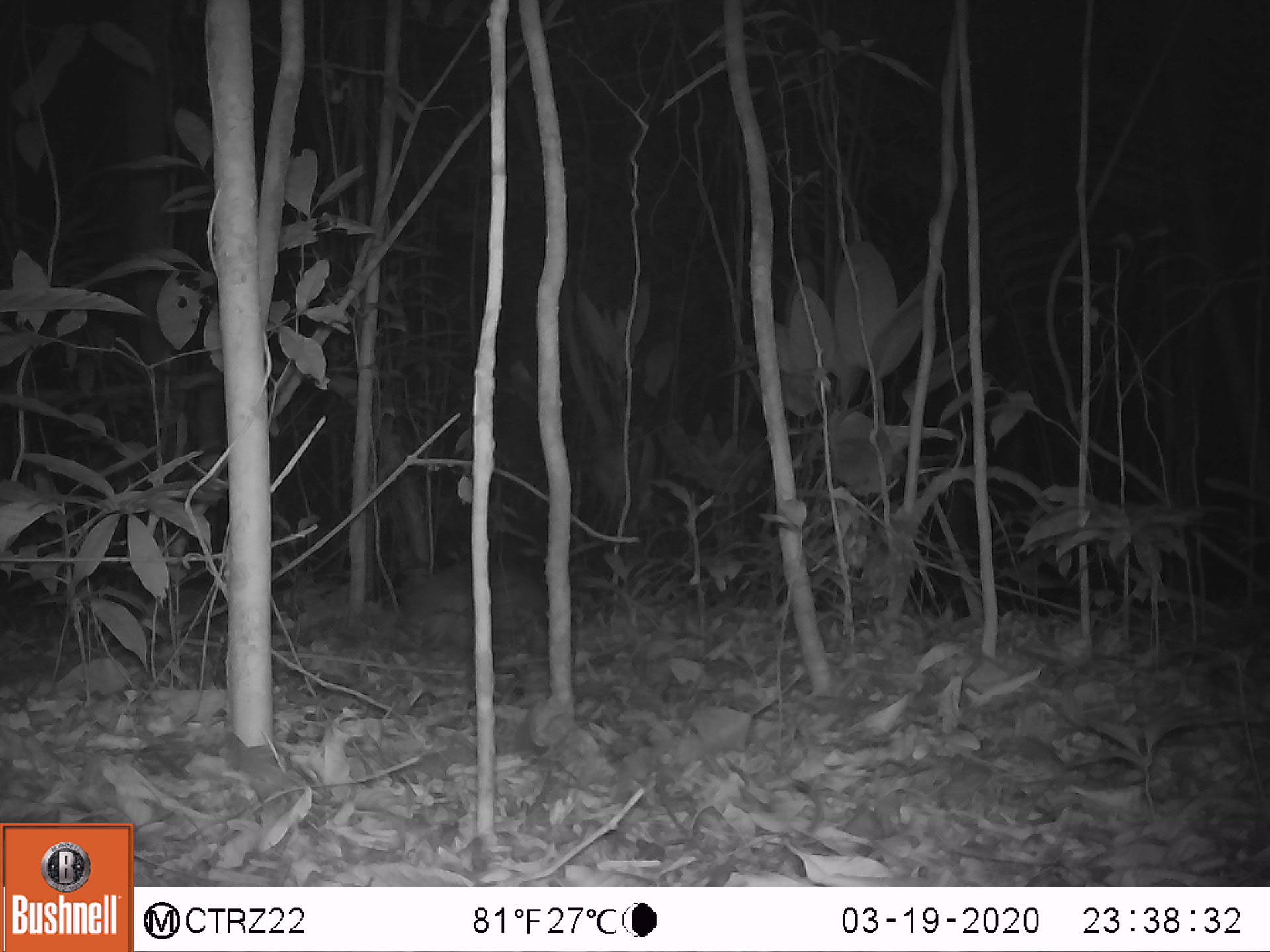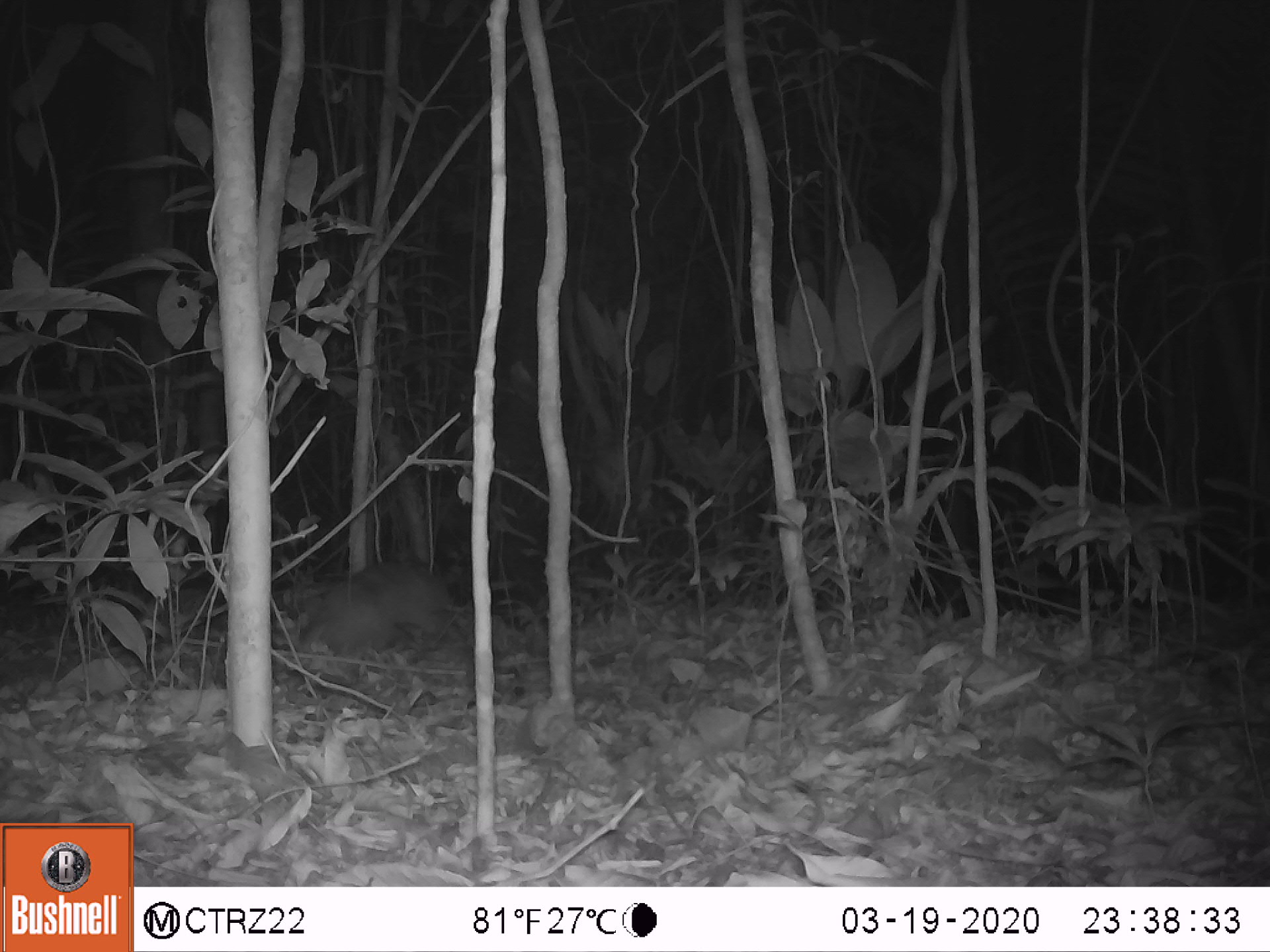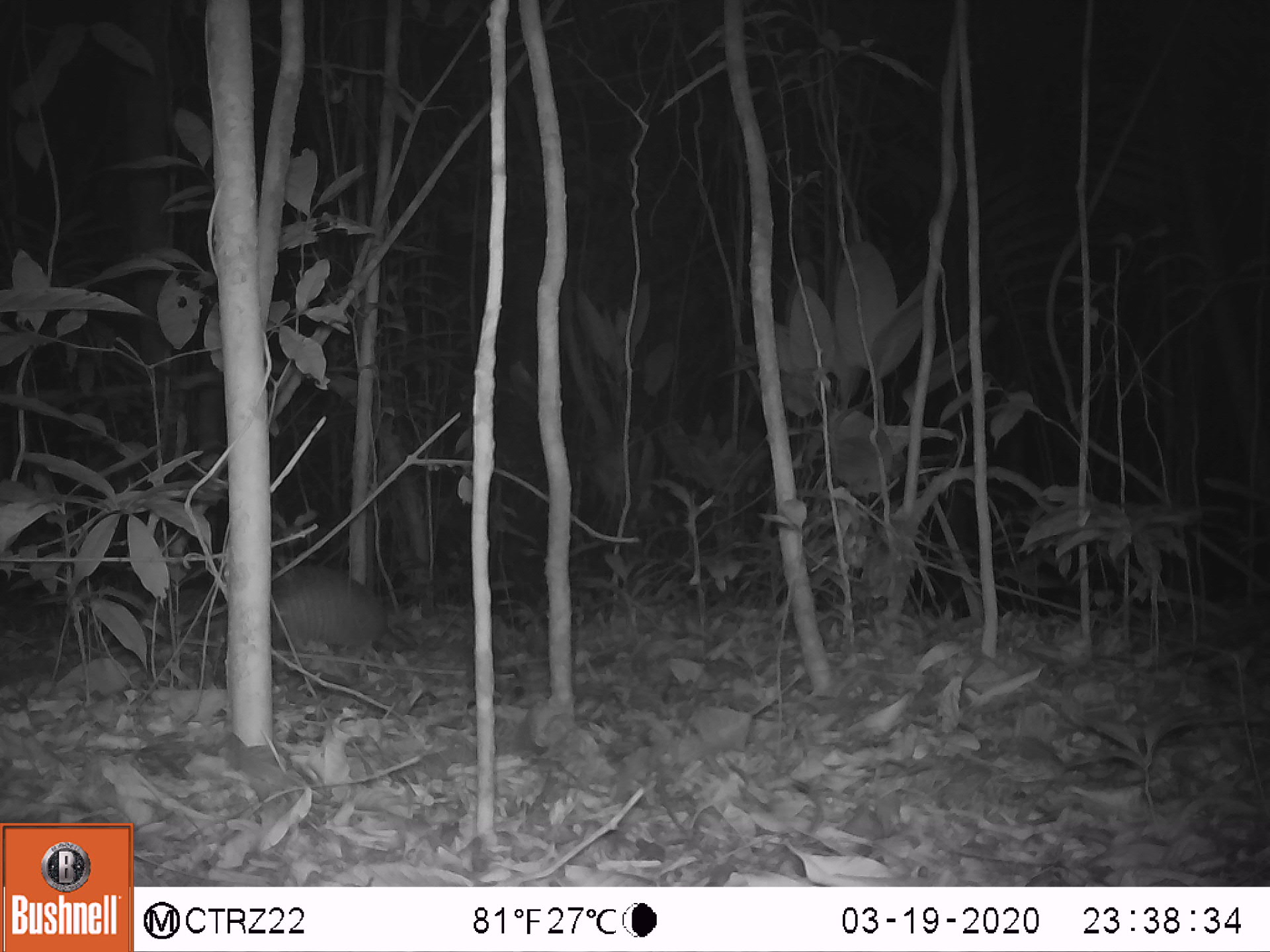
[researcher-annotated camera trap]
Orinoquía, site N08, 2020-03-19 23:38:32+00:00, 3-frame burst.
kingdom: Animalia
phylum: Chordata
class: Mammalia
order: Cingulata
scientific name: Cingulata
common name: armadillo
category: unknown armadillo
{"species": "unknown armadillo (armadillo) (Cingulata)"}